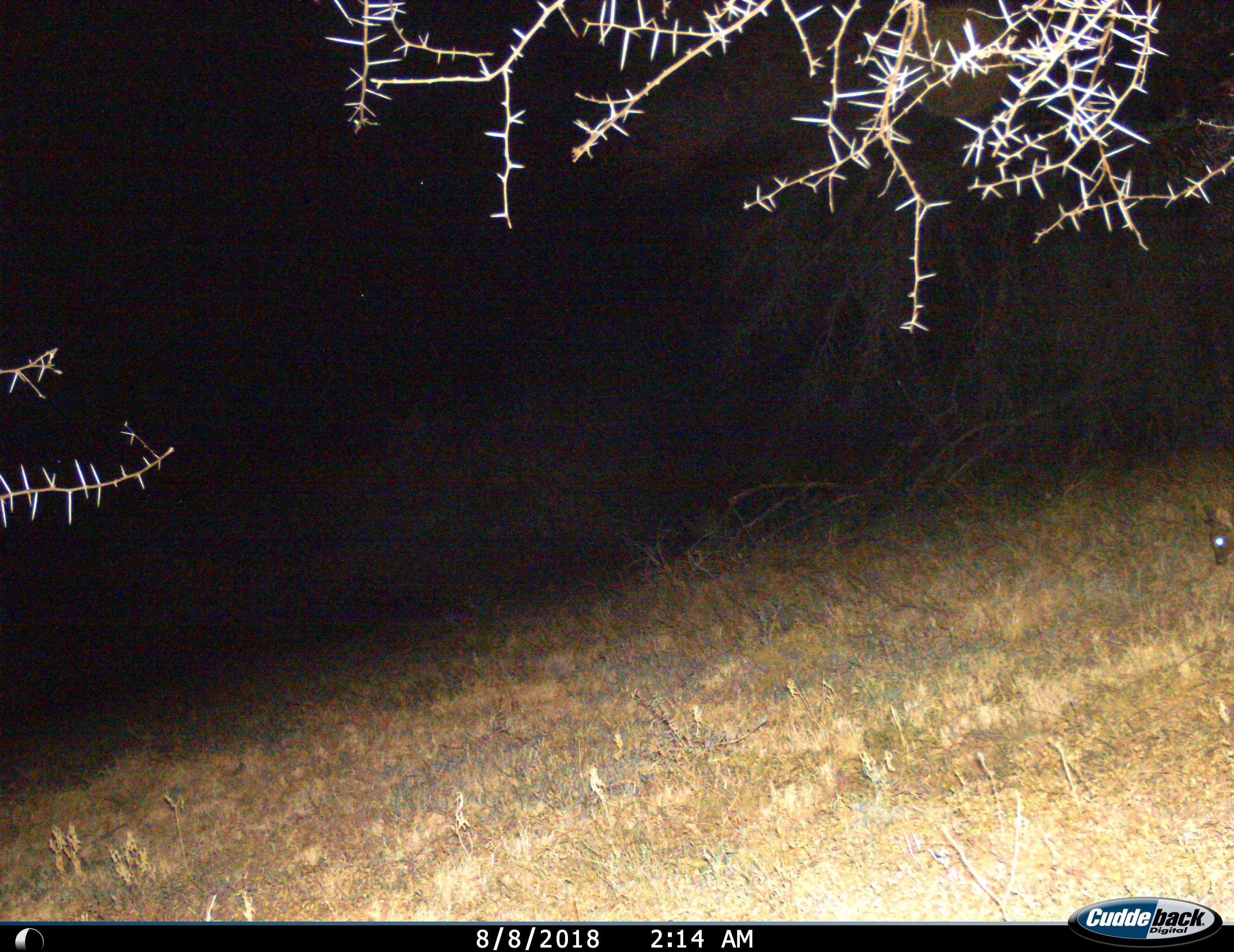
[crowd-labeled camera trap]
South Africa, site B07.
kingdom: Animalia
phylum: Chordata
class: Mammalia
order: Artiodactyla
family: Bovidae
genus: Sylvicapra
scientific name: Sylvicapra grimmia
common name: common grey duiker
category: duikercommongrey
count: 1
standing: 43%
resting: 0%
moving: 29%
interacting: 0%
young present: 14%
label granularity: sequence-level